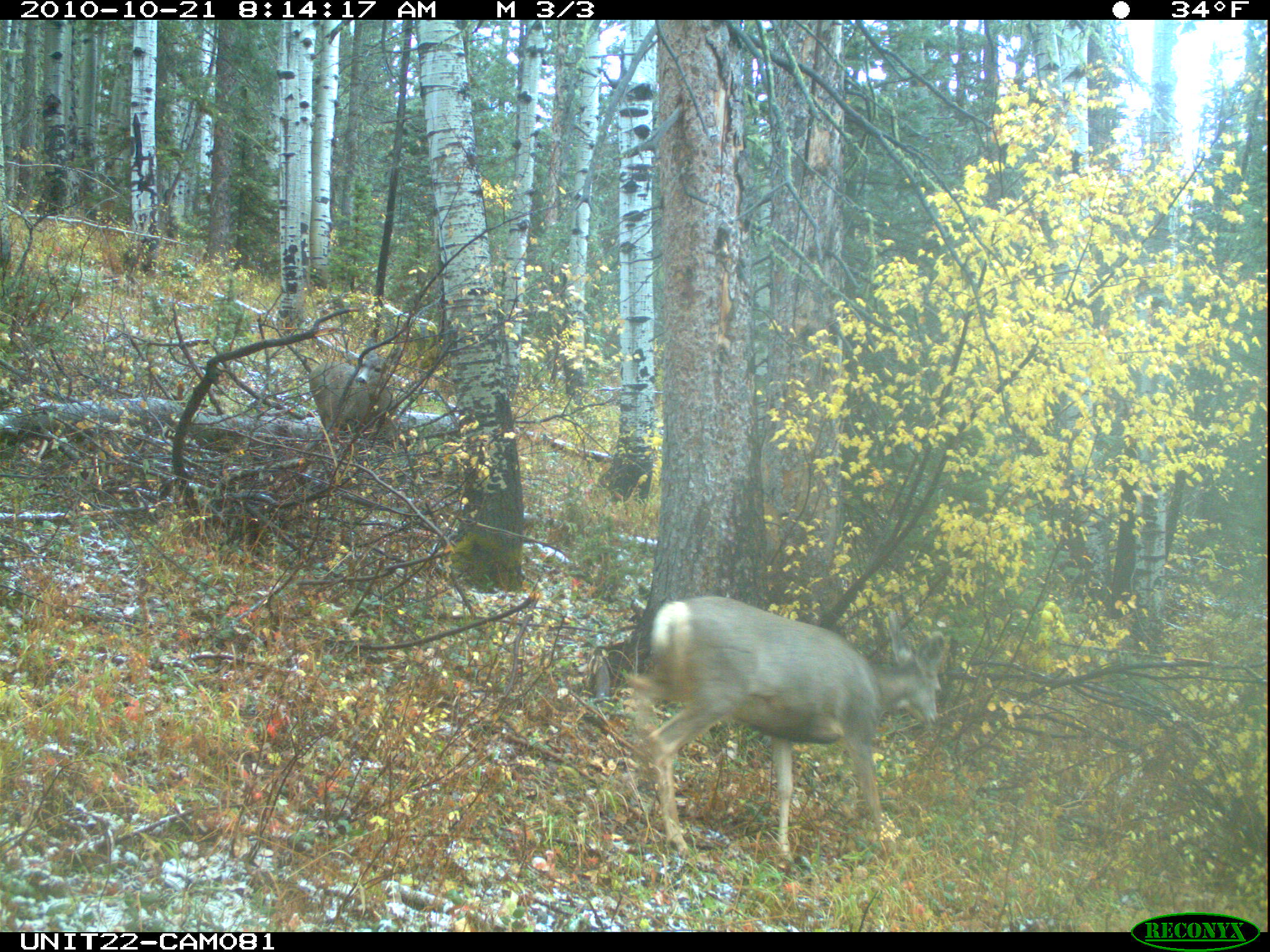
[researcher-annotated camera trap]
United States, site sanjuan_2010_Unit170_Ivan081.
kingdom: Animalia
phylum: Chordata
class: Mammalia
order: Artiodactyla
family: Cervidae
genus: Odocoileus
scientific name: Odocoileus hemionus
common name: mule deer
Odocoileus hemionus (mule deer).